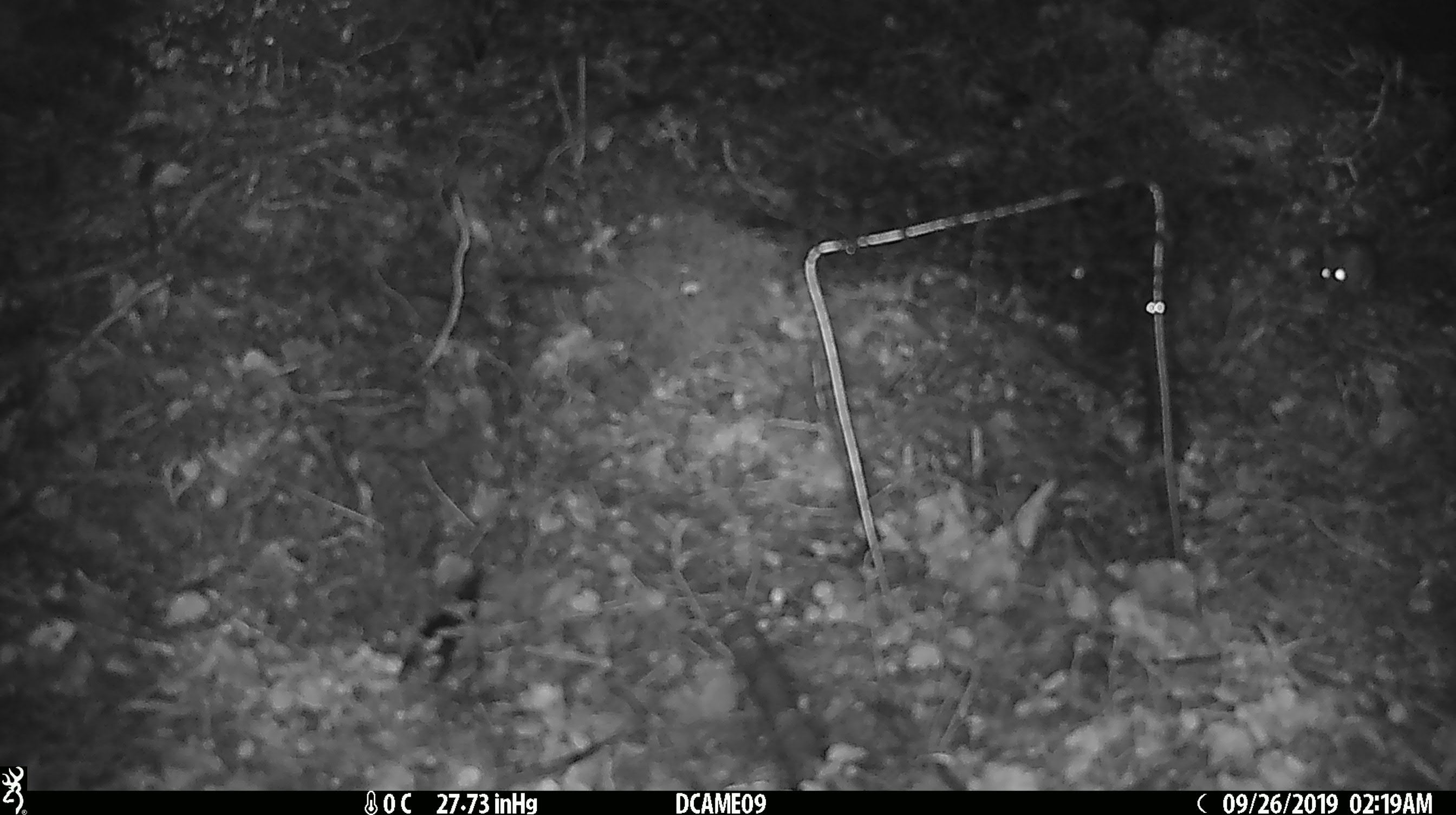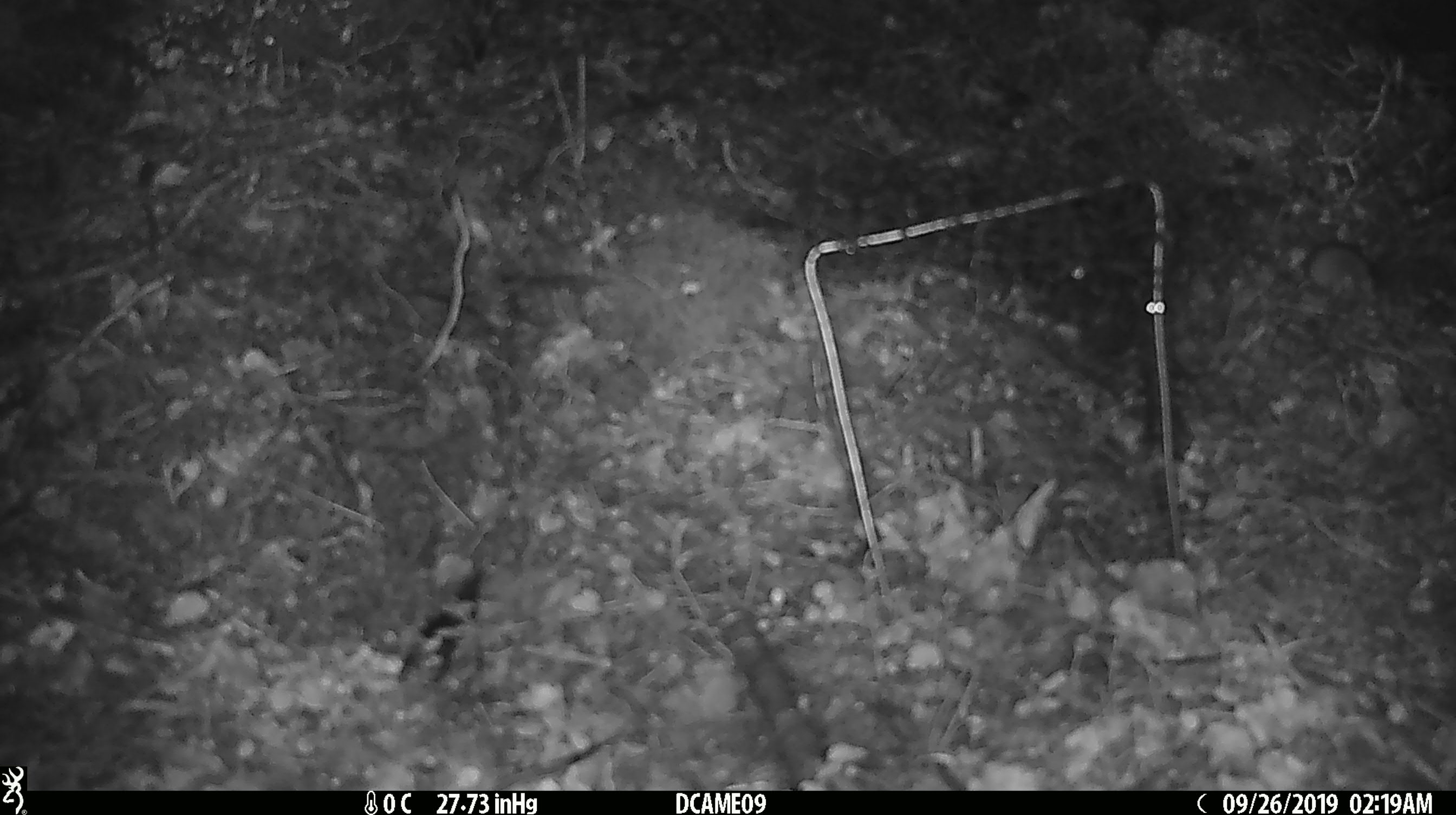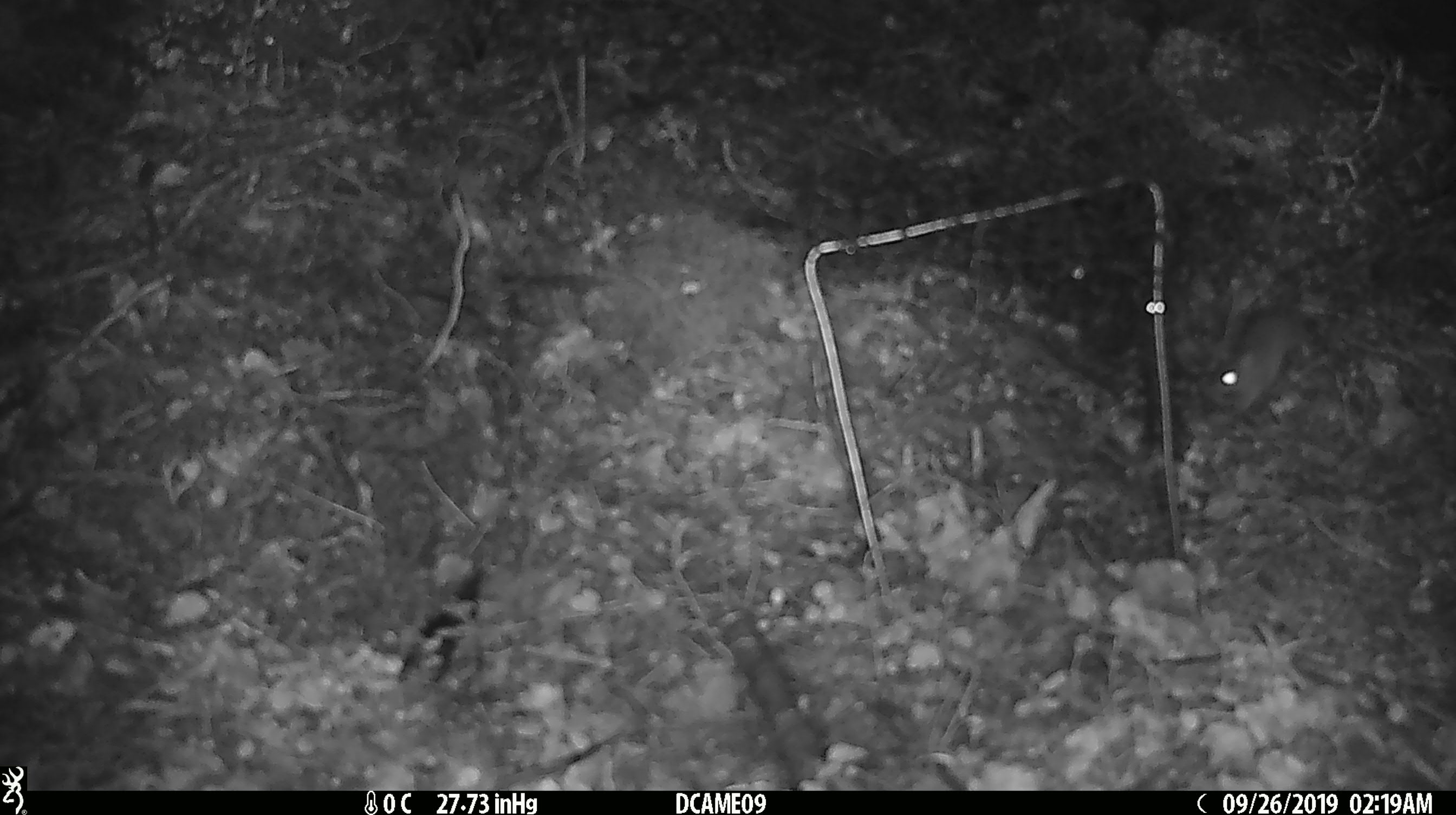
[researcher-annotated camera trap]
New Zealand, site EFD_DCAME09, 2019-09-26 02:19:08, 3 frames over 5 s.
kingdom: Animalia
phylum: Chordata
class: Mammalia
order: Rodentia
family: Muridae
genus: Mus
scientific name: Mus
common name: mouse